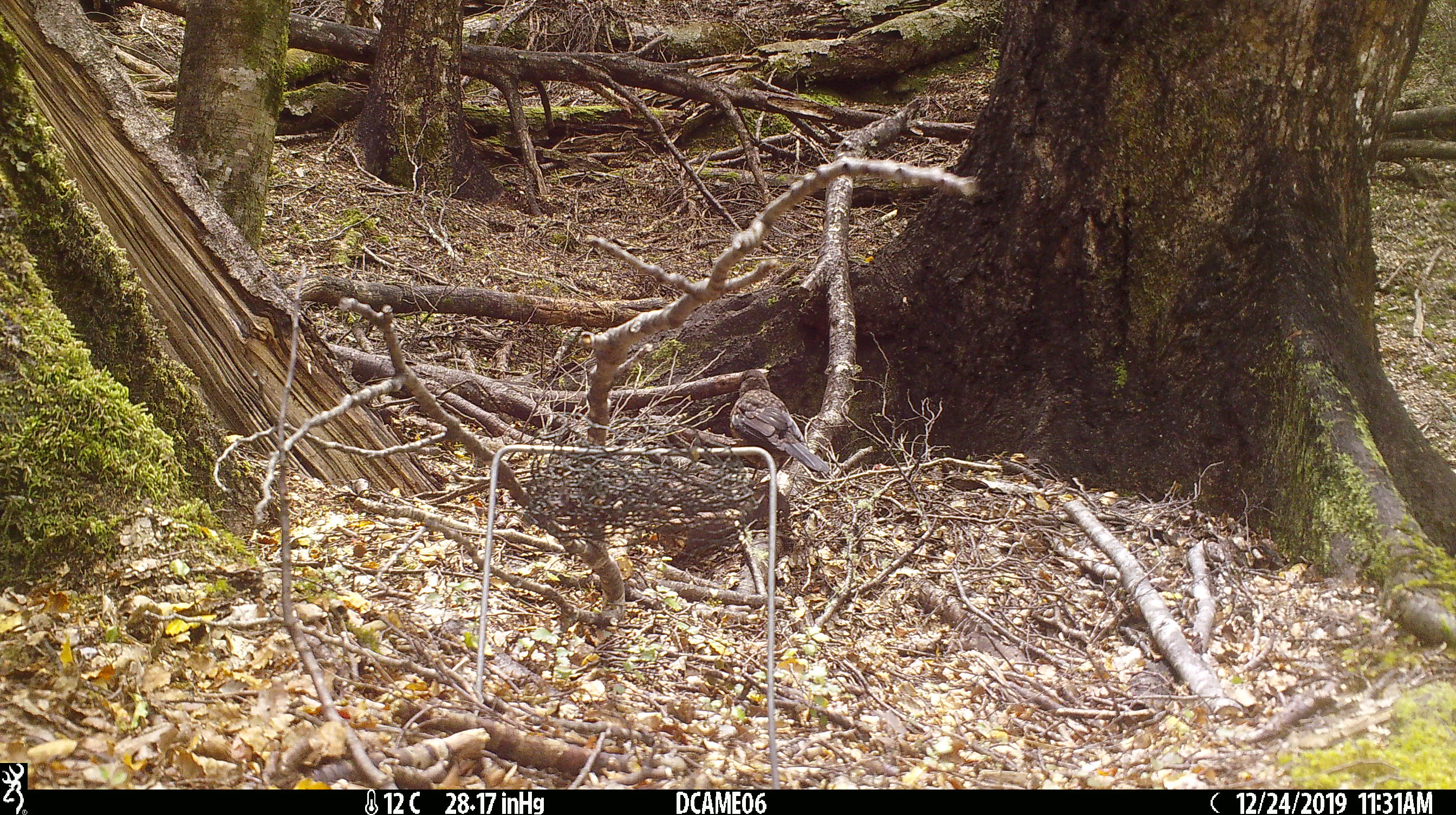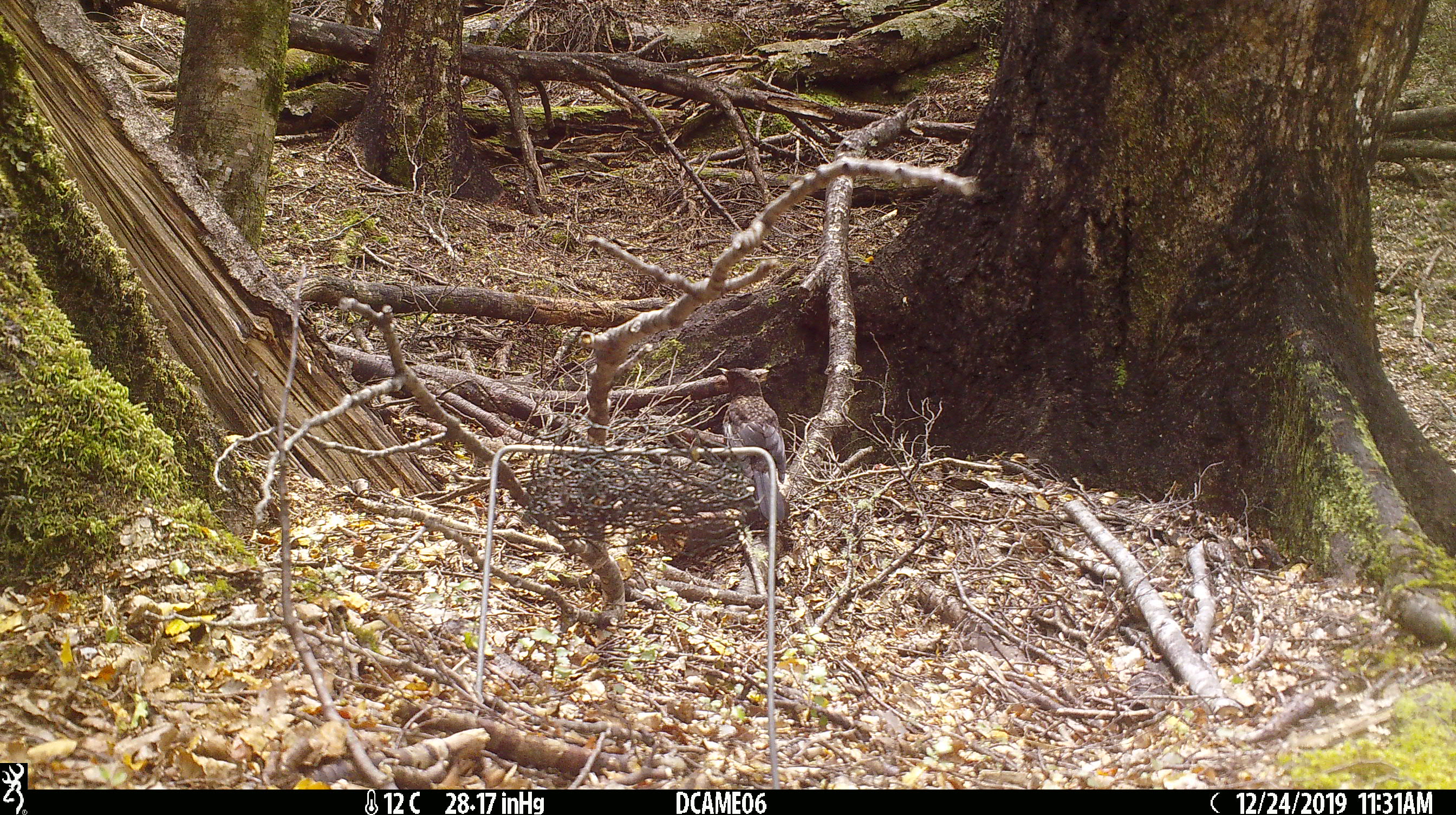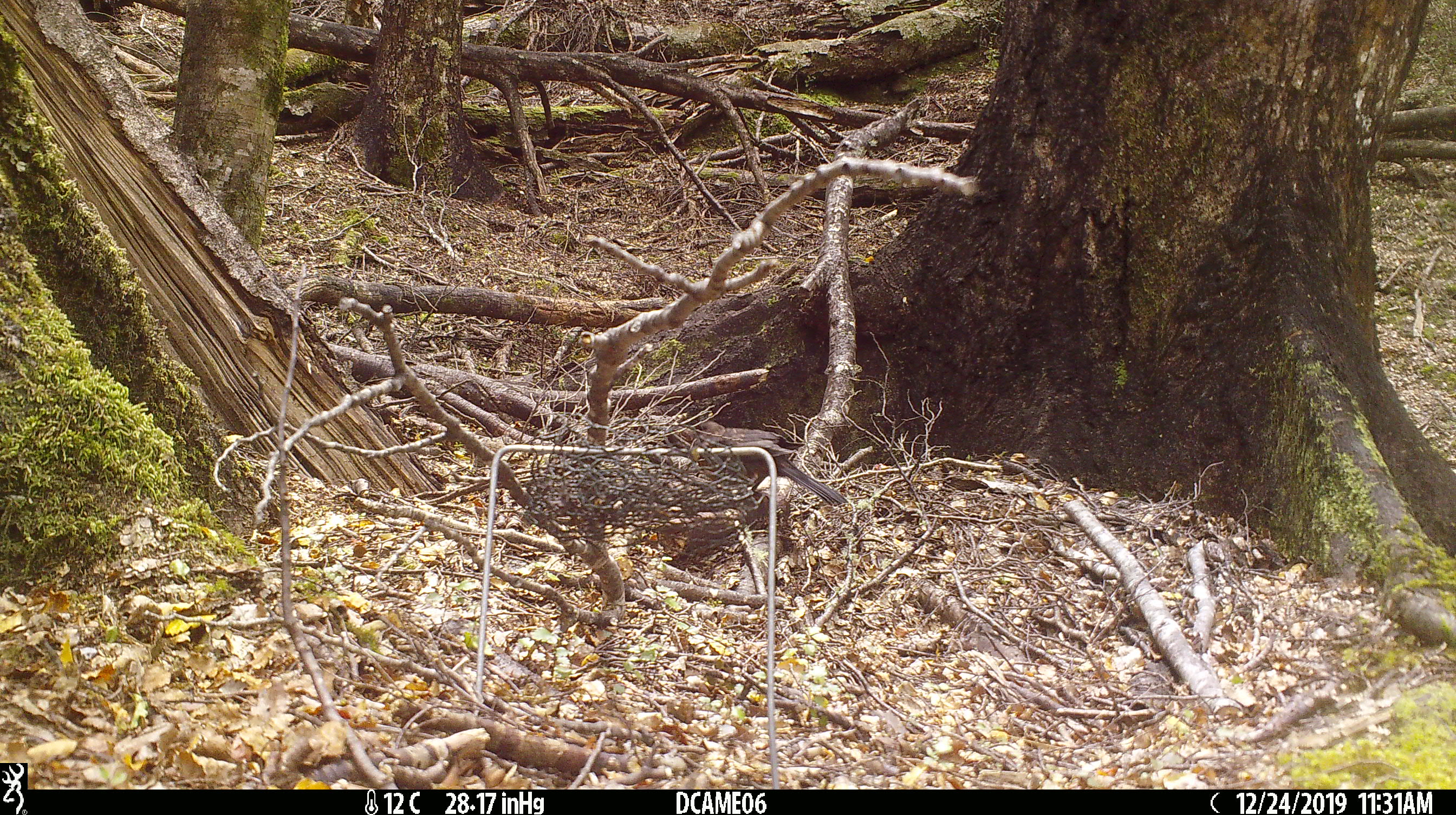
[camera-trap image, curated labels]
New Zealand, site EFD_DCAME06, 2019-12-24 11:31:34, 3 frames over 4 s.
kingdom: Animalia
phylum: Chordata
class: Aves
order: Passeriformes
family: Turdidae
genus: Turdus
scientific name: Turdus merula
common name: eurasian blackbird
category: blackbird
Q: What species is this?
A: Blackbird (eurasian blackbird) (Turdus merula).